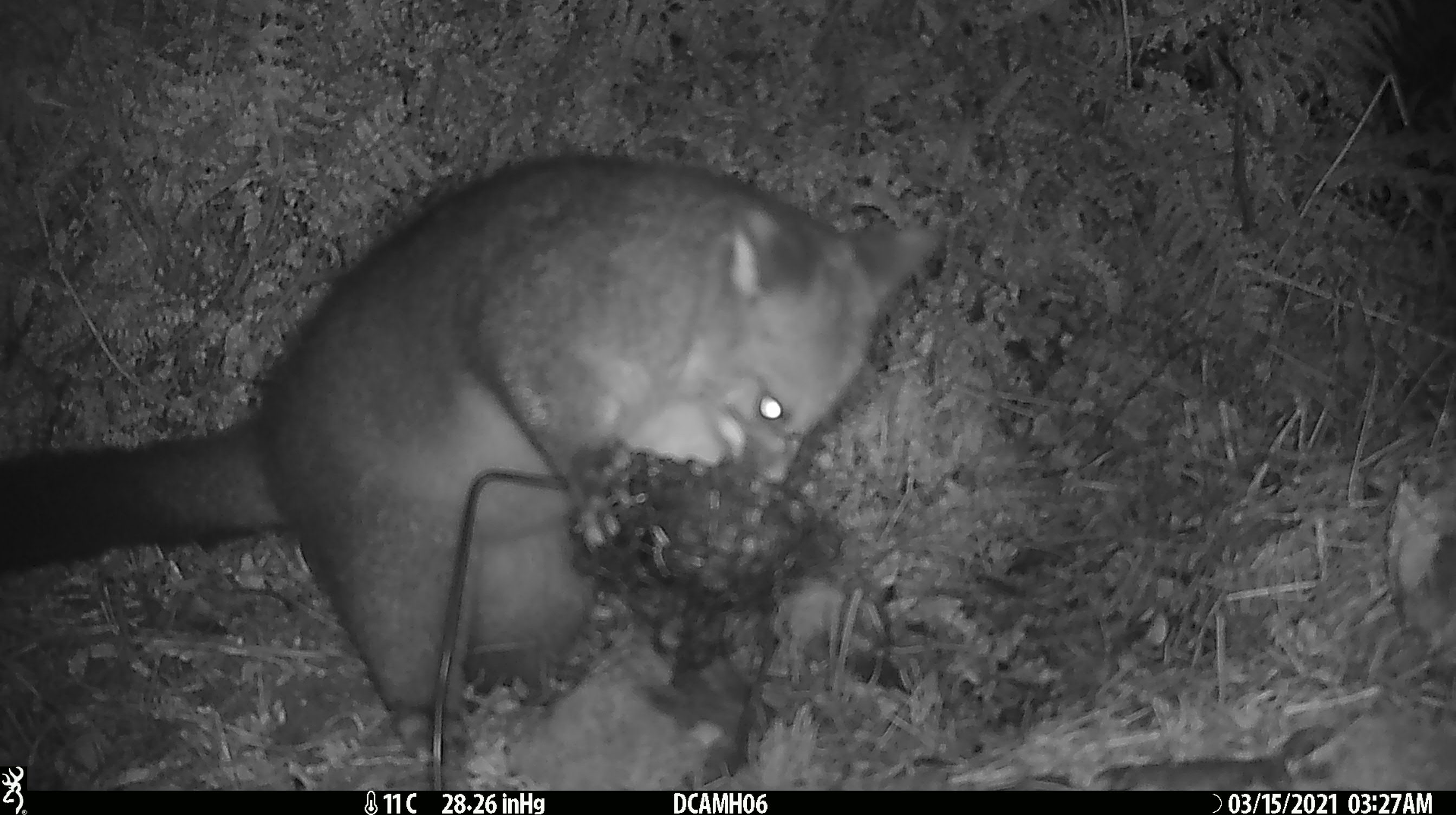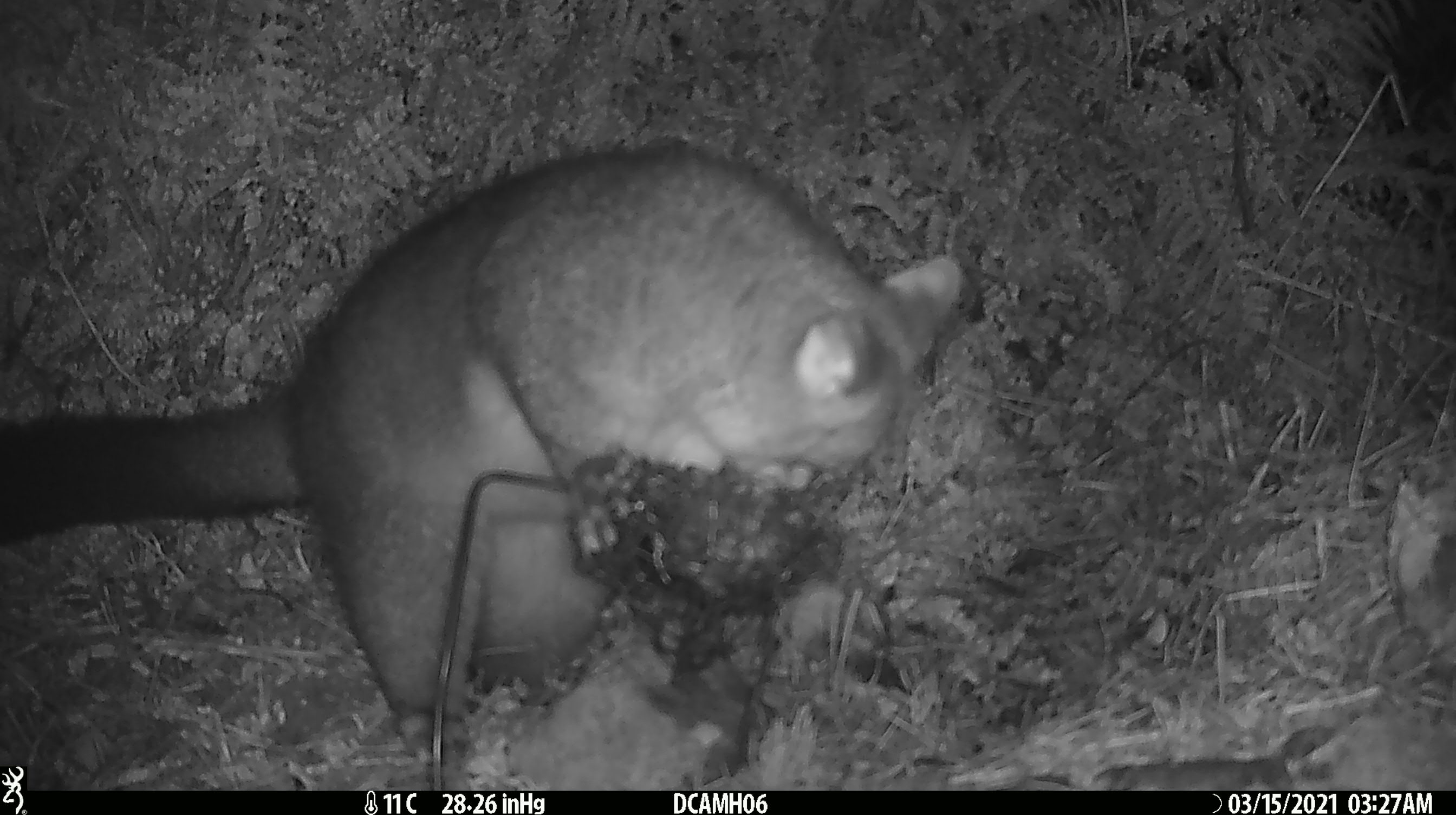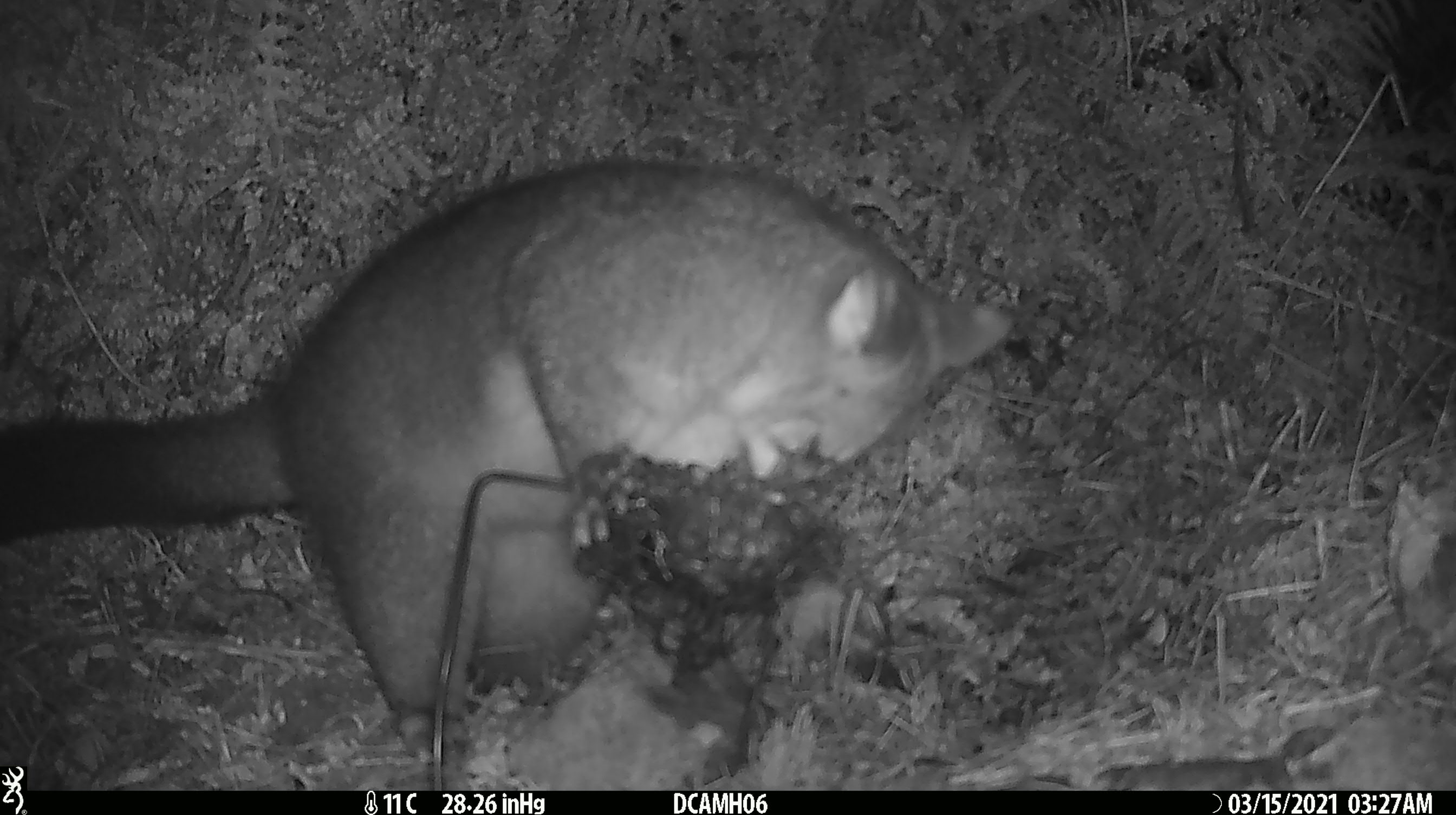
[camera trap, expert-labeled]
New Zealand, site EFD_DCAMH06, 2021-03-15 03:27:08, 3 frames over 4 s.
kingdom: Animalia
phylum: Chordata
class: Mammalia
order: Diprotodontia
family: Phalangeridae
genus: Trichosurus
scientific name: Trichosurus vulpecula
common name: common brushtail possum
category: possum